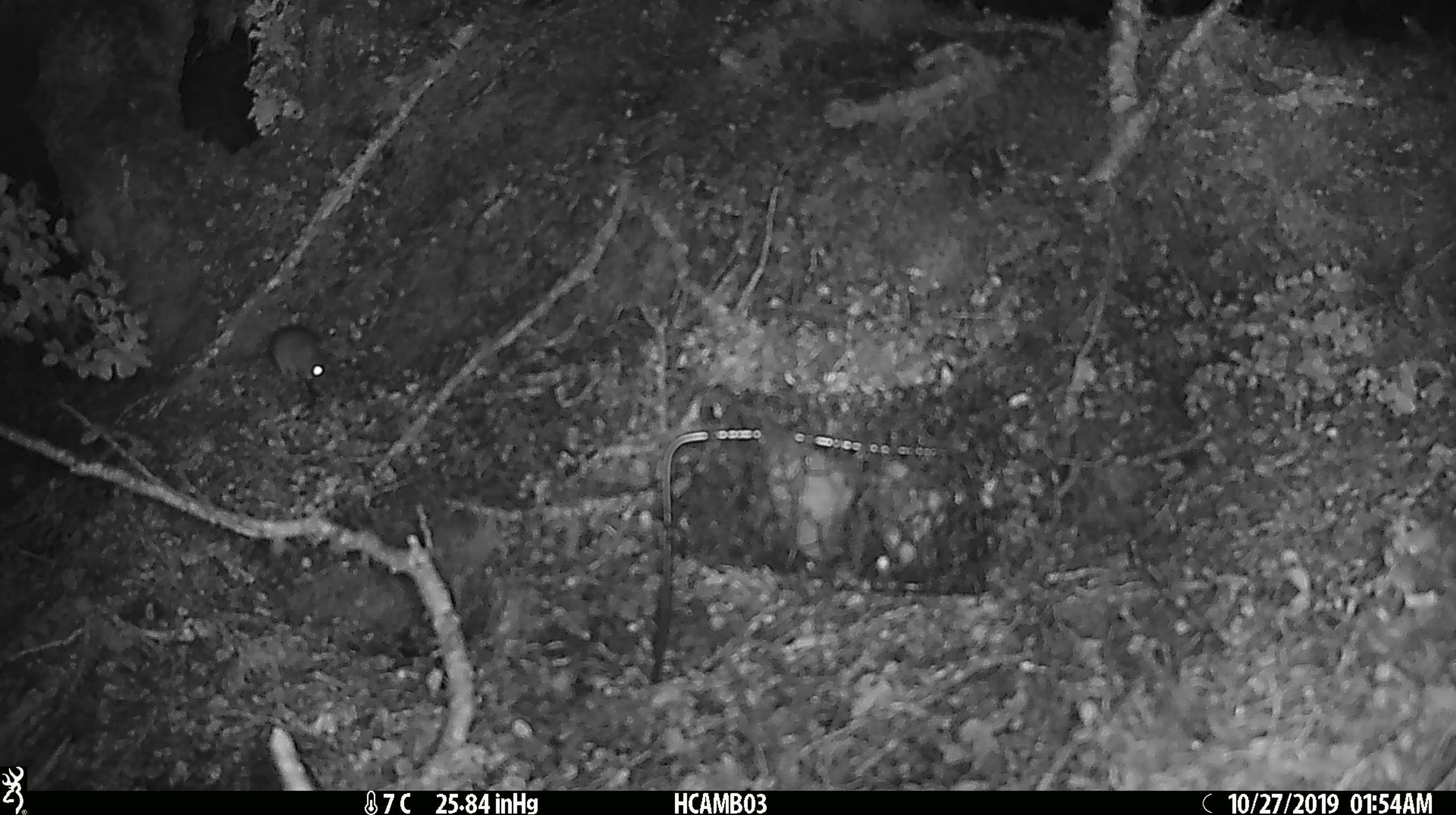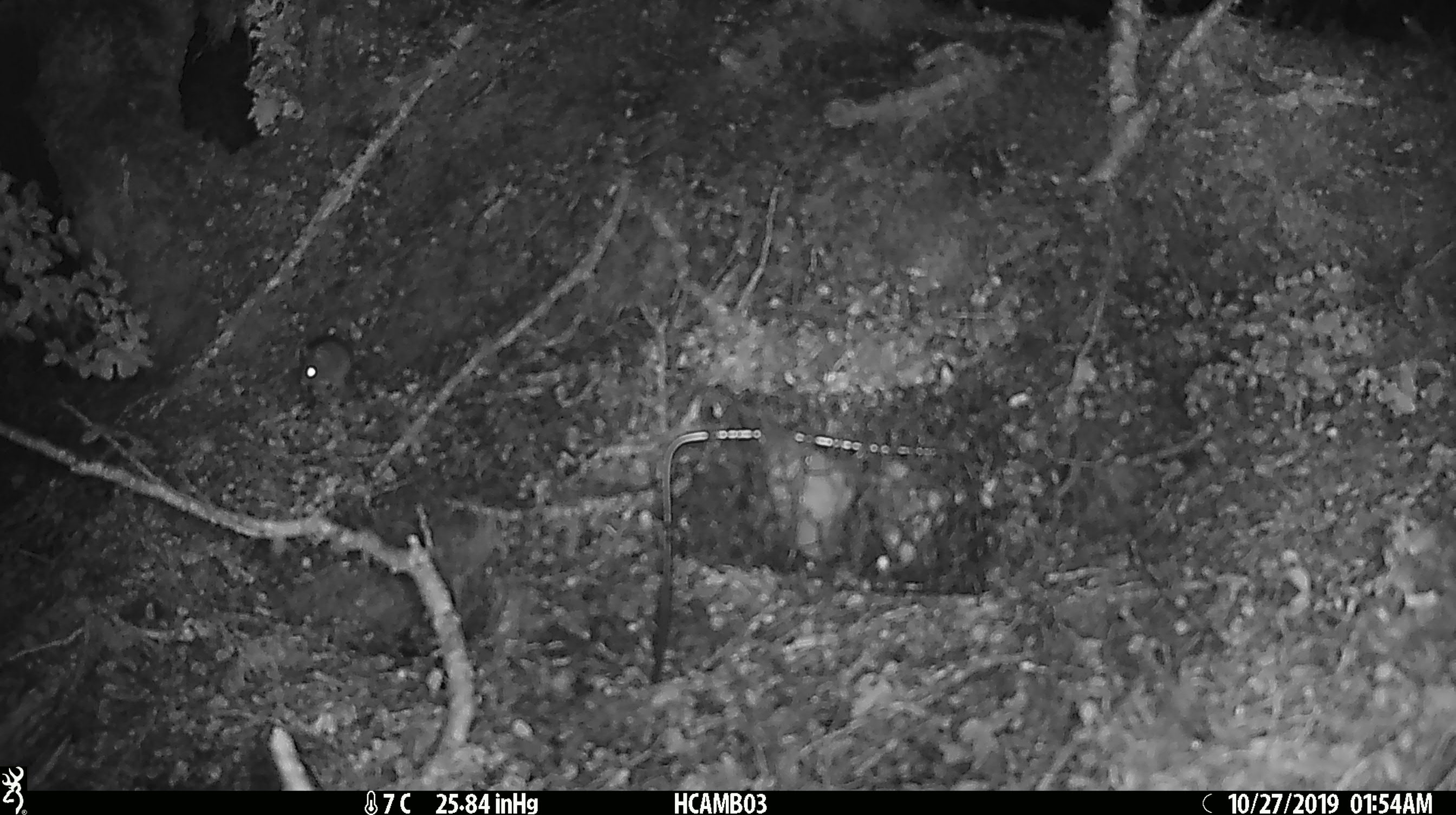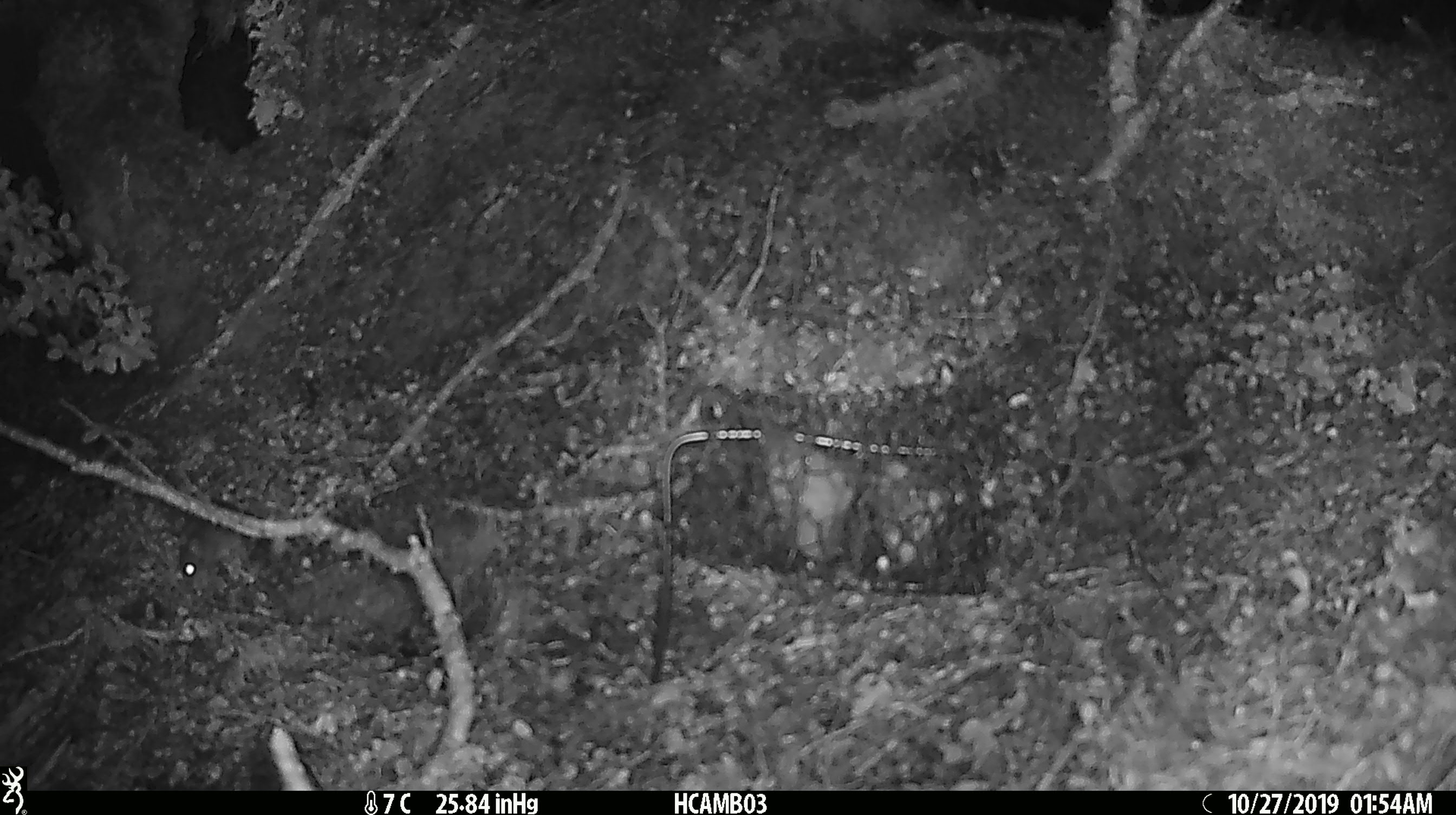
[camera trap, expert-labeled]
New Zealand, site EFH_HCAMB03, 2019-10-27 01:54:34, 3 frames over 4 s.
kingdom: Animalia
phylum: Chordata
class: Mammalia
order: Rodentia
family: Muridae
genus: Mus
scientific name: Mus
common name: mouse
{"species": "mouse (Mus)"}